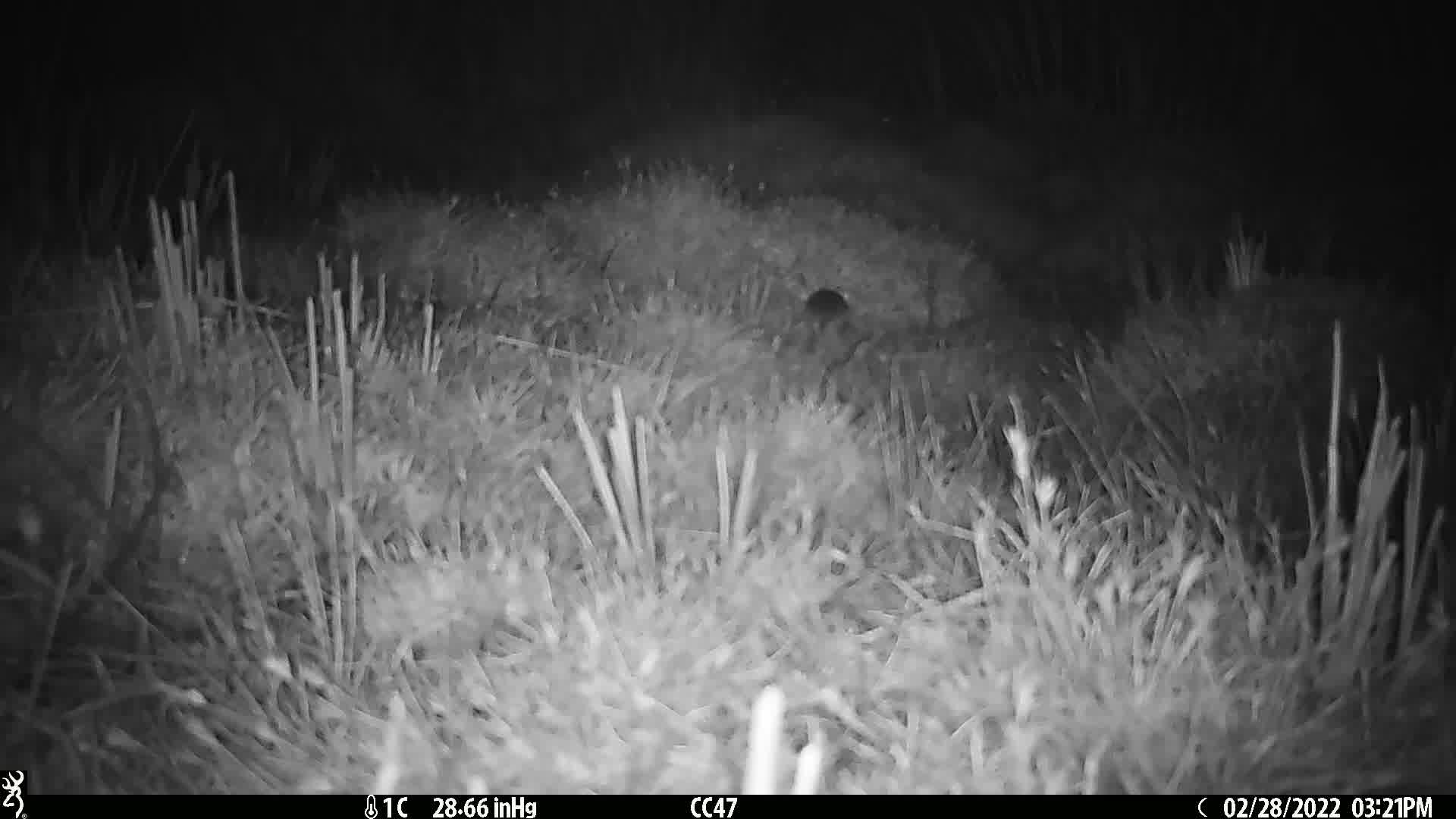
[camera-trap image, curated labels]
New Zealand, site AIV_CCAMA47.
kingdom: Animalia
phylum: Chordata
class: Mammalia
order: Rodentia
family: Muridae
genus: Mus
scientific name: Mus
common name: mouse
Mouse (Mus).